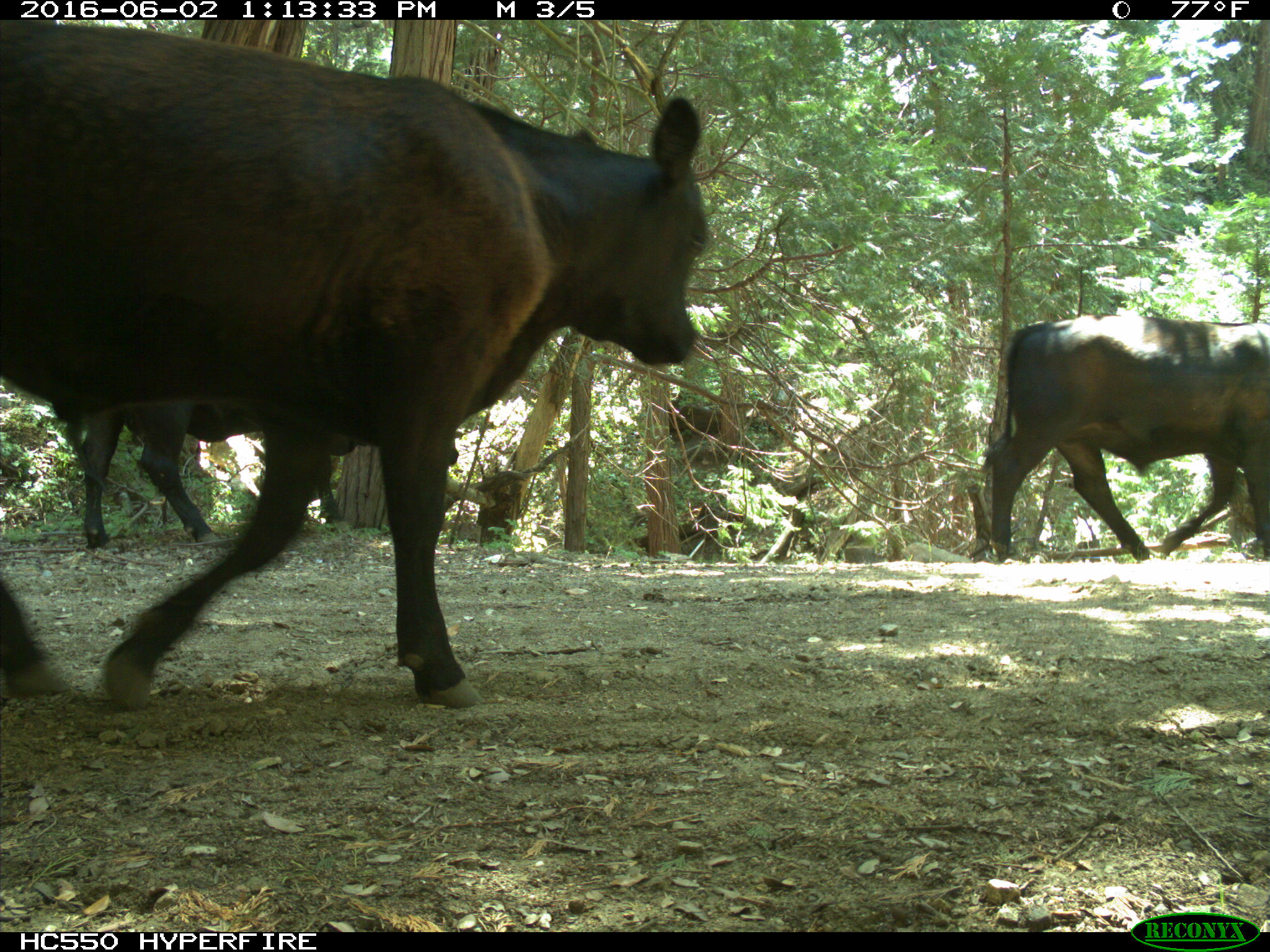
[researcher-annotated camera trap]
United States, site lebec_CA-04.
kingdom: Animalia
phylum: Chordata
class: Mammalia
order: Artiodactyla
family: Bovidae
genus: Bos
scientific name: Bos taurus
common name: domestic cow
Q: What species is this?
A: Bos taurus (domestic cow).